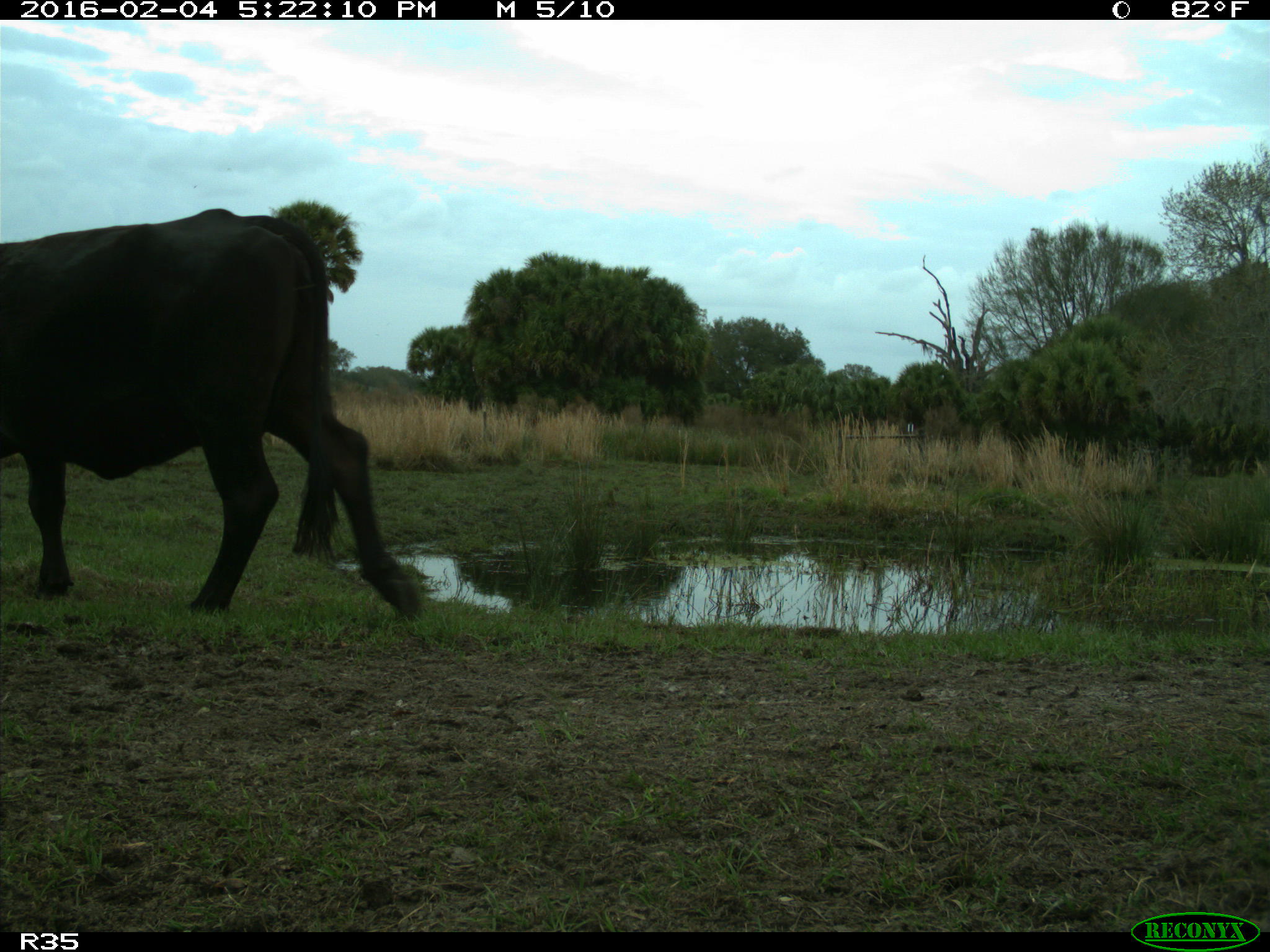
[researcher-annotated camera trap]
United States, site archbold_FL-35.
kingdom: Animalia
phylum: Chordata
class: Mammalia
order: Artiodactyla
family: Bovidae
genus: Bos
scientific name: Bos taurus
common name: domestic cow